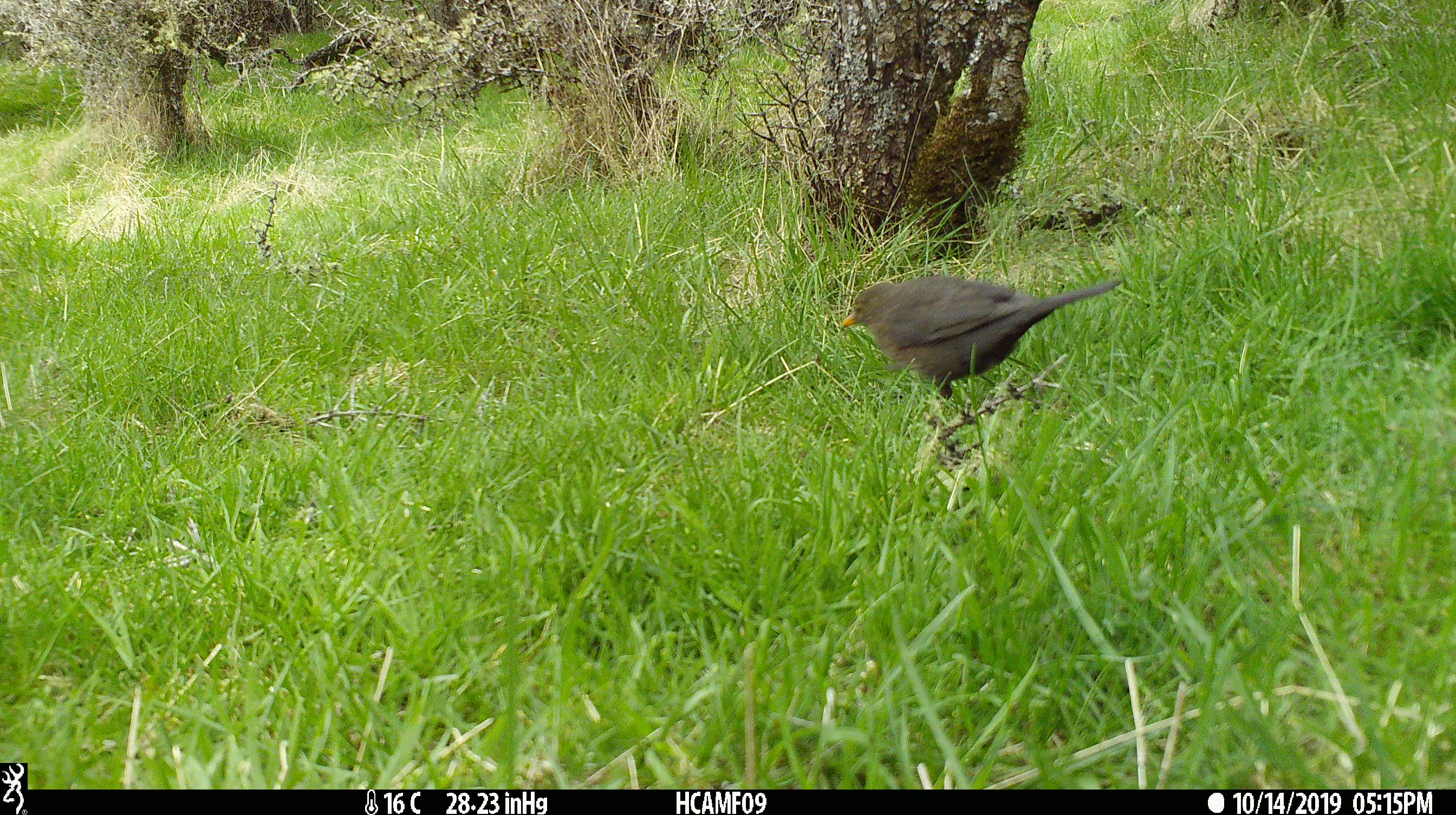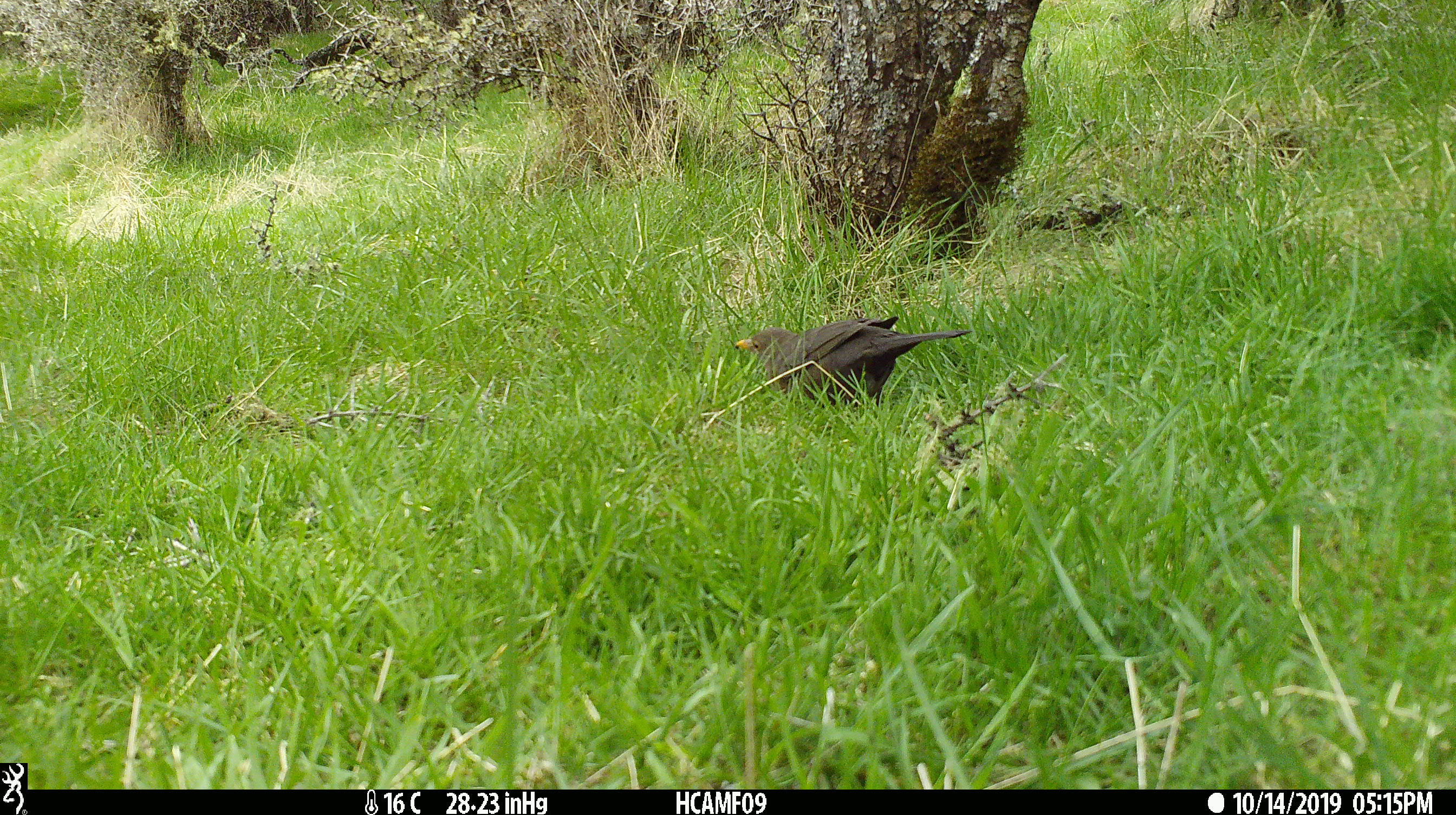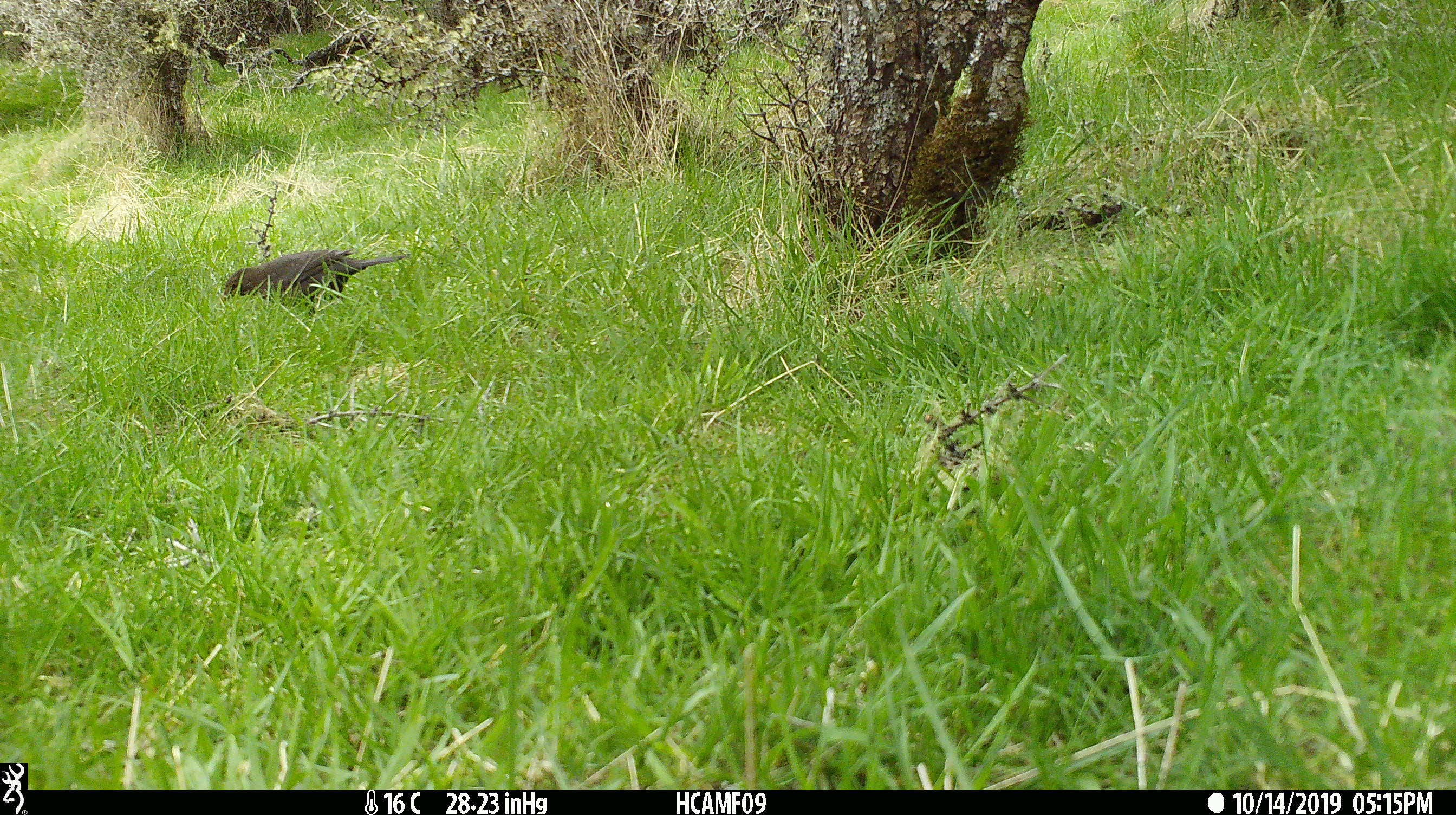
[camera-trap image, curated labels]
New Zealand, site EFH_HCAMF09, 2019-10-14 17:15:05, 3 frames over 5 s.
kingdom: Animalia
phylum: Chordata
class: Aves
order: Passeriformes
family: Turdidae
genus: Turdus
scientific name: Turdus merula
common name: eurasian blackbird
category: blackbird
Blackbird (eurasian blackbird) (Turdus merula).